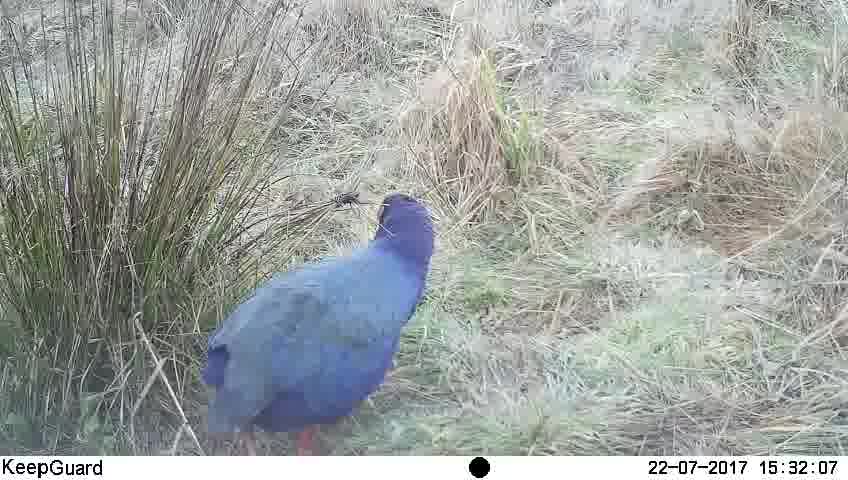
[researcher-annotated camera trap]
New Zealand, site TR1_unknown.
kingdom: Animalia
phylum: Chordata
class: Aves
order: Gruiformes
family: Rallidae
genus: Porphyrio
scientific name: Porphyrio mantelli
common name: takahe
Takahe (Porphyrio mantelli).